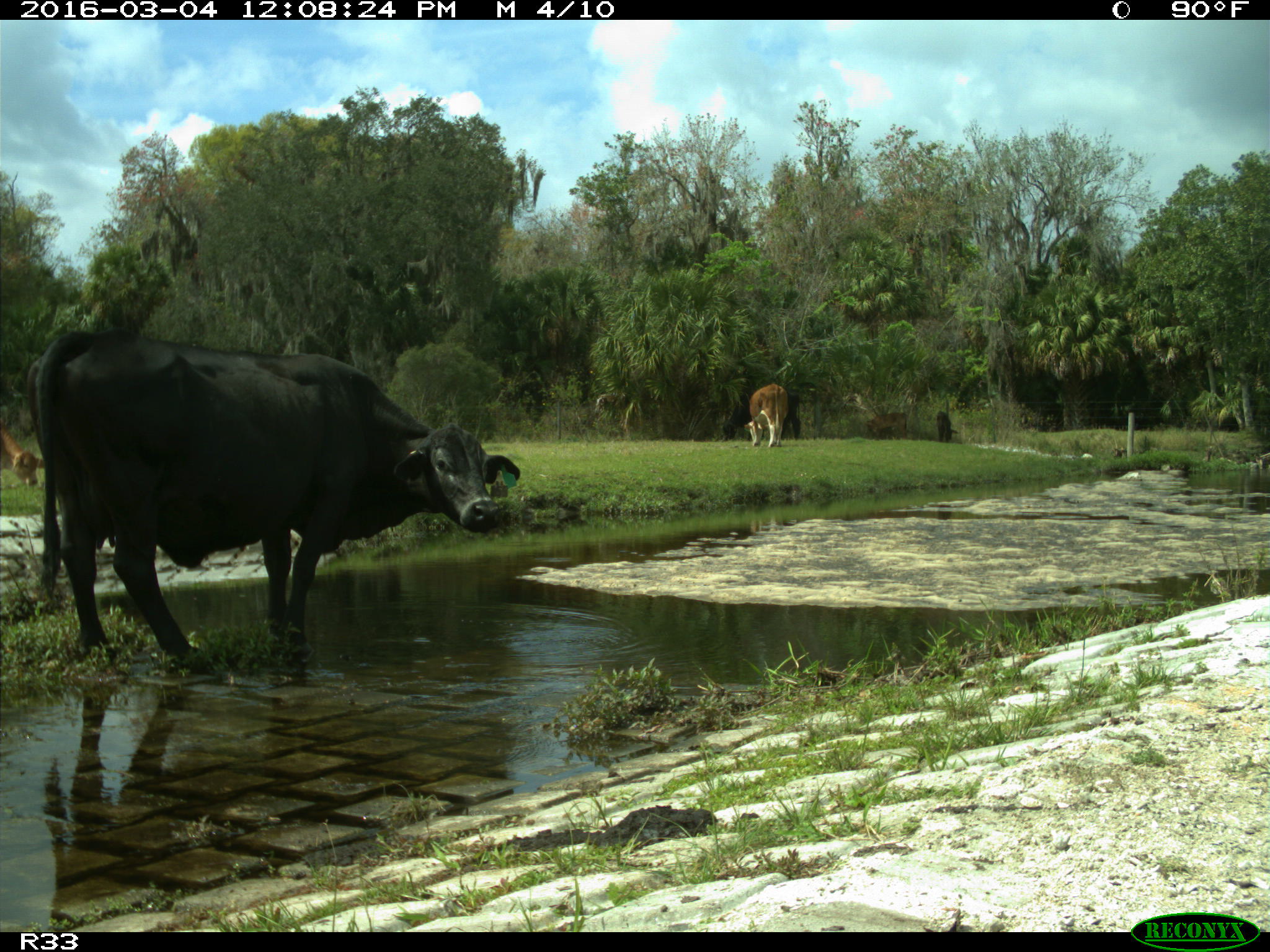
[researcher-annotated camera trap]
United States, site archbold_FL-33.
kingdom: Animalia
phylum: Chordata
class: Mammalia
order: Artiodactyla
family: Bovidae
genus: Bos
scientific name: Bos taurus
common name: domestic cow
Bos taurus (domestic cow).